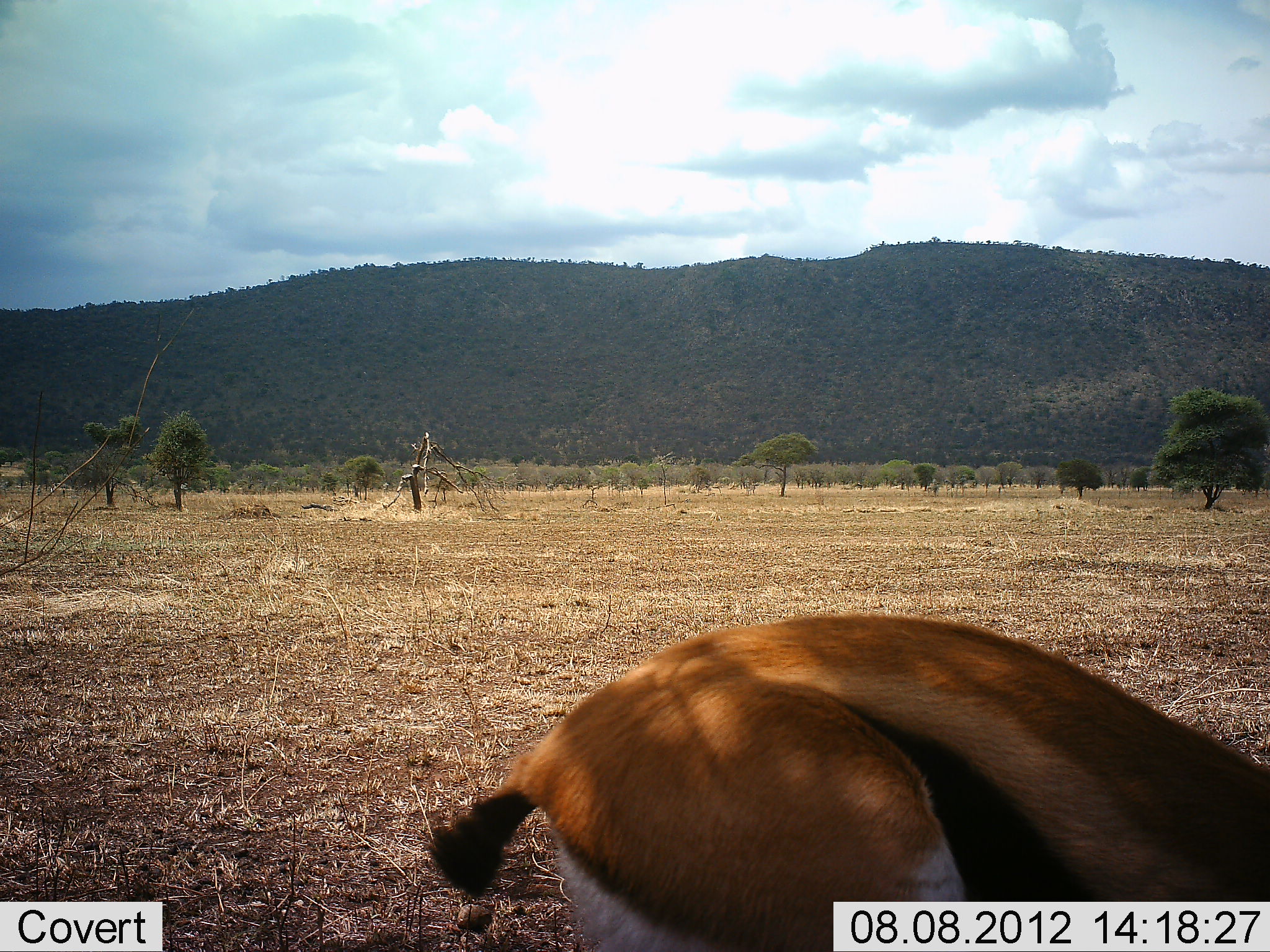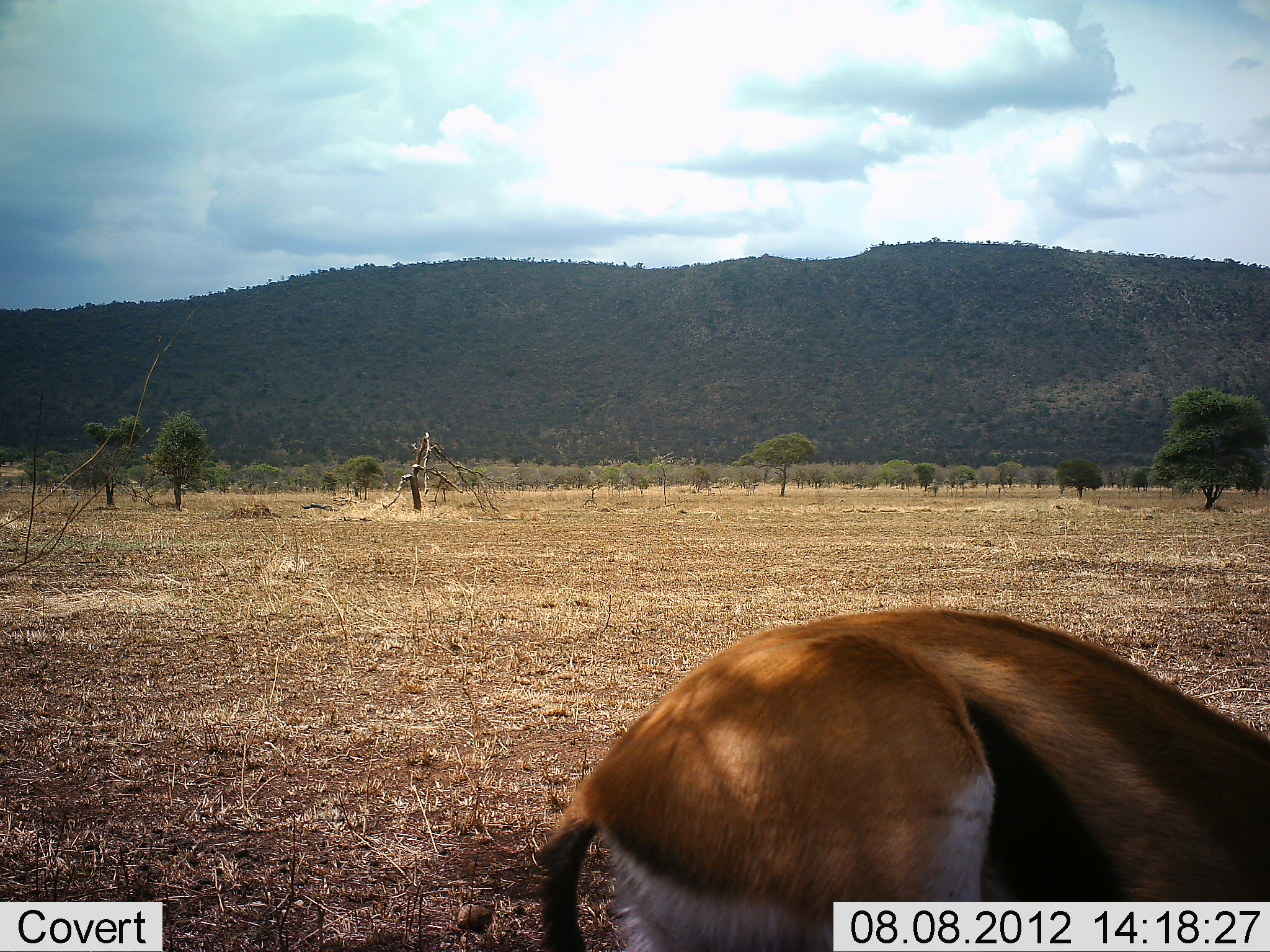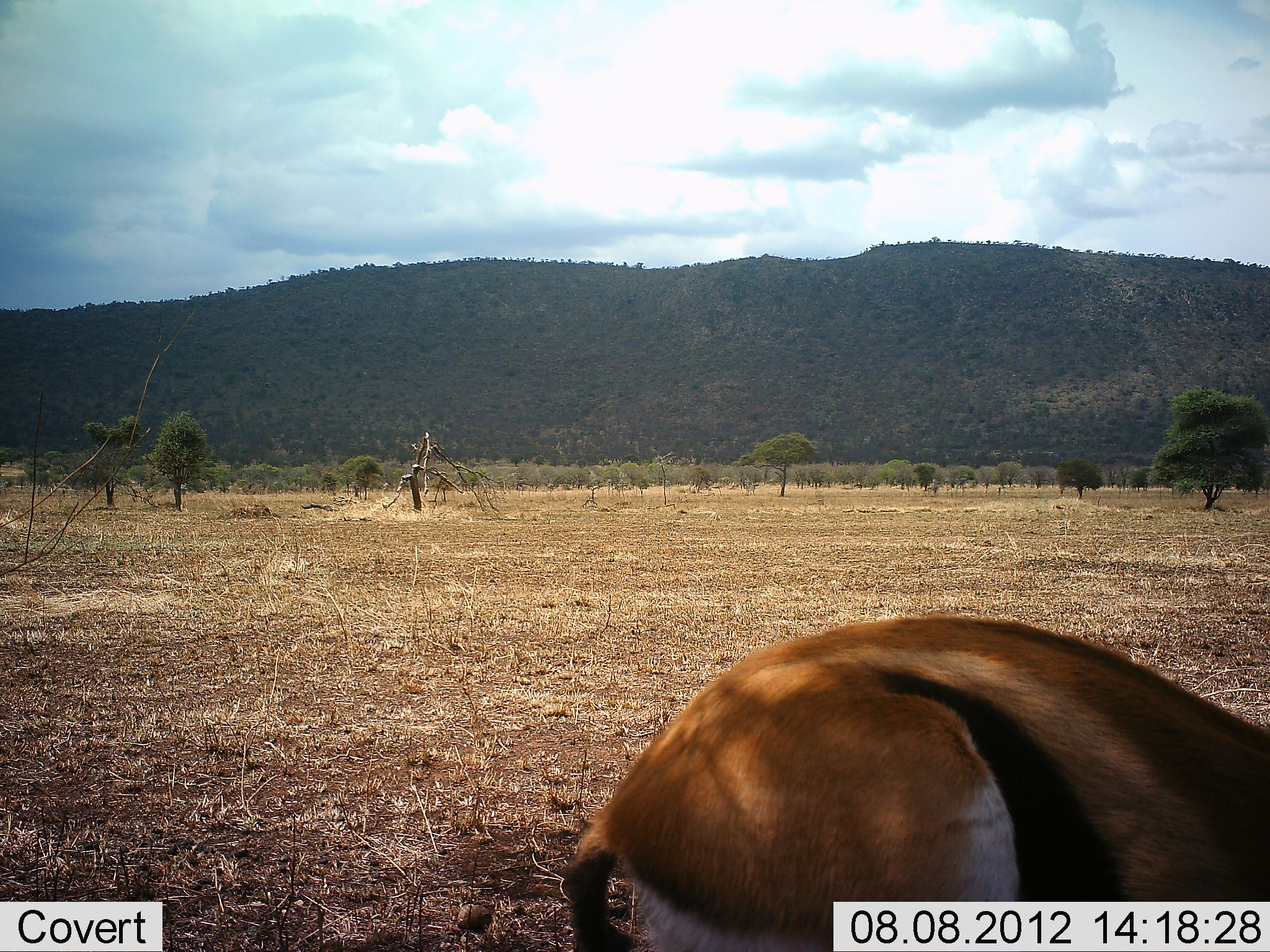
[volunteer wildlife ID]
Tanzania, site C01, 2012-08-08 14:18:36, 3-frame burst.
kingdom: Animalia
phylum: Chordata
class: Mammalia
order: Artiodactyla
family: Bovidae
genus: Eudorcas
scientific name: Eudorcas thomsonii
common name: thomson's gazelle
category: gazellethomsons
Gazellethomsons (thomson's gazelle) (Eudorcas thomsonii), count 1. Behavior (volunteer vote fractions): standing 10%, resting 20%, moving 10%, interacting 20%. Young present (vote fraction): 0%. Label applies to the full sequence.